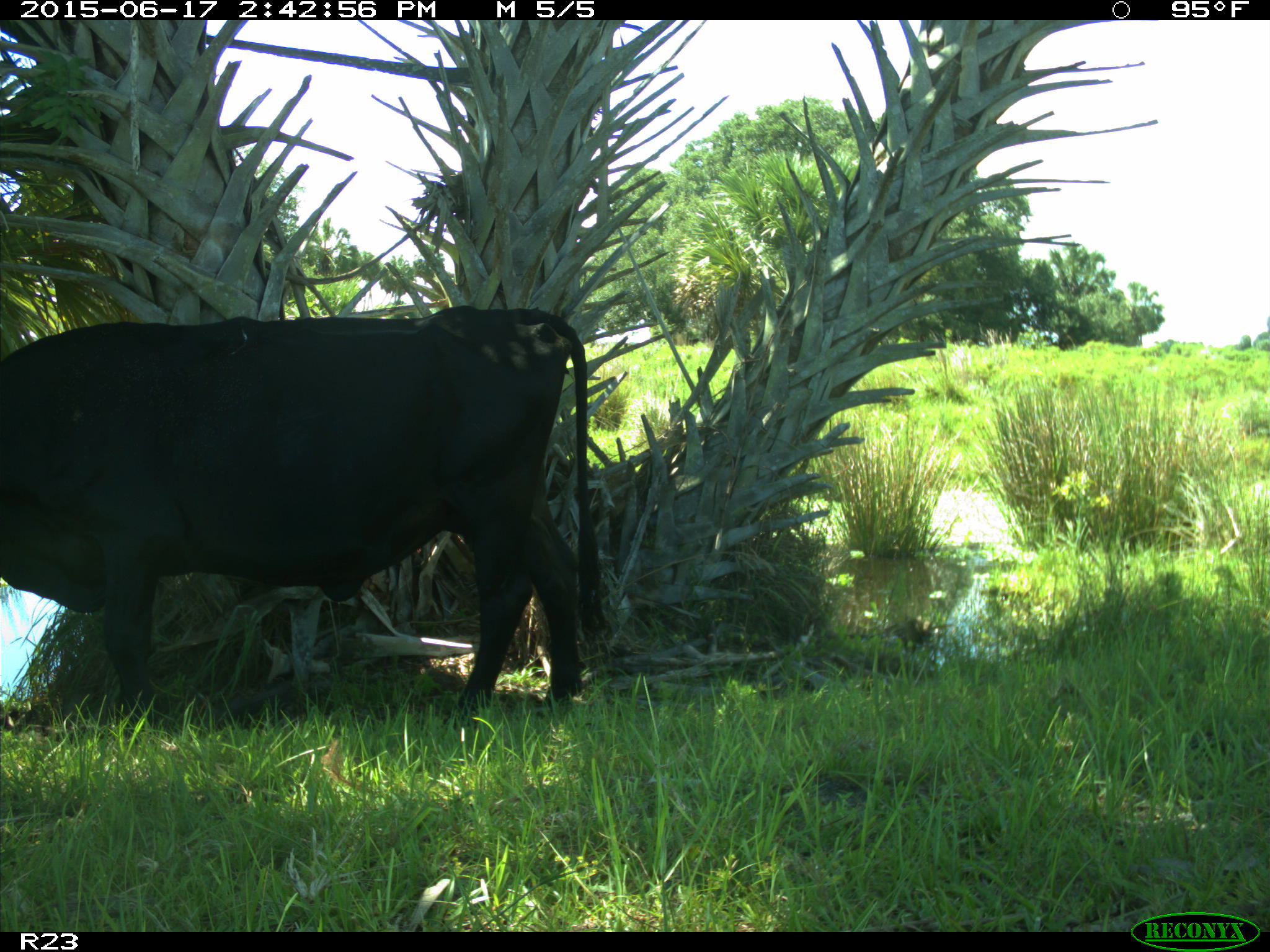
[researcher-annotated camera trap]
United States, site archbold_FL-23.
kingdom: Animalia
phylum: Chordata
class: Mammalia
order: Artiodactyla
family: Bovidae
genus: Bos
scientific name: Bos taurus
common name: domestic cow